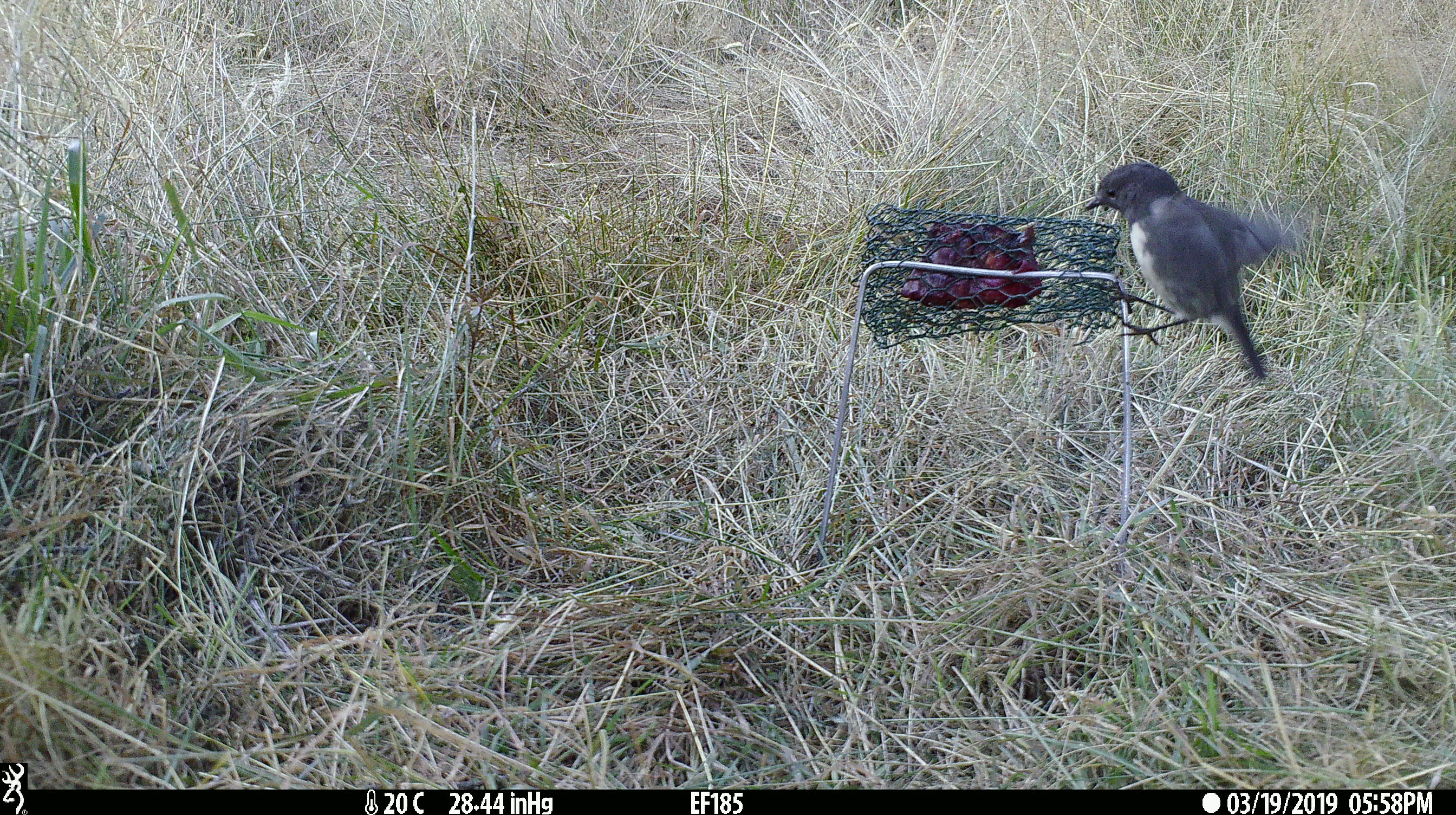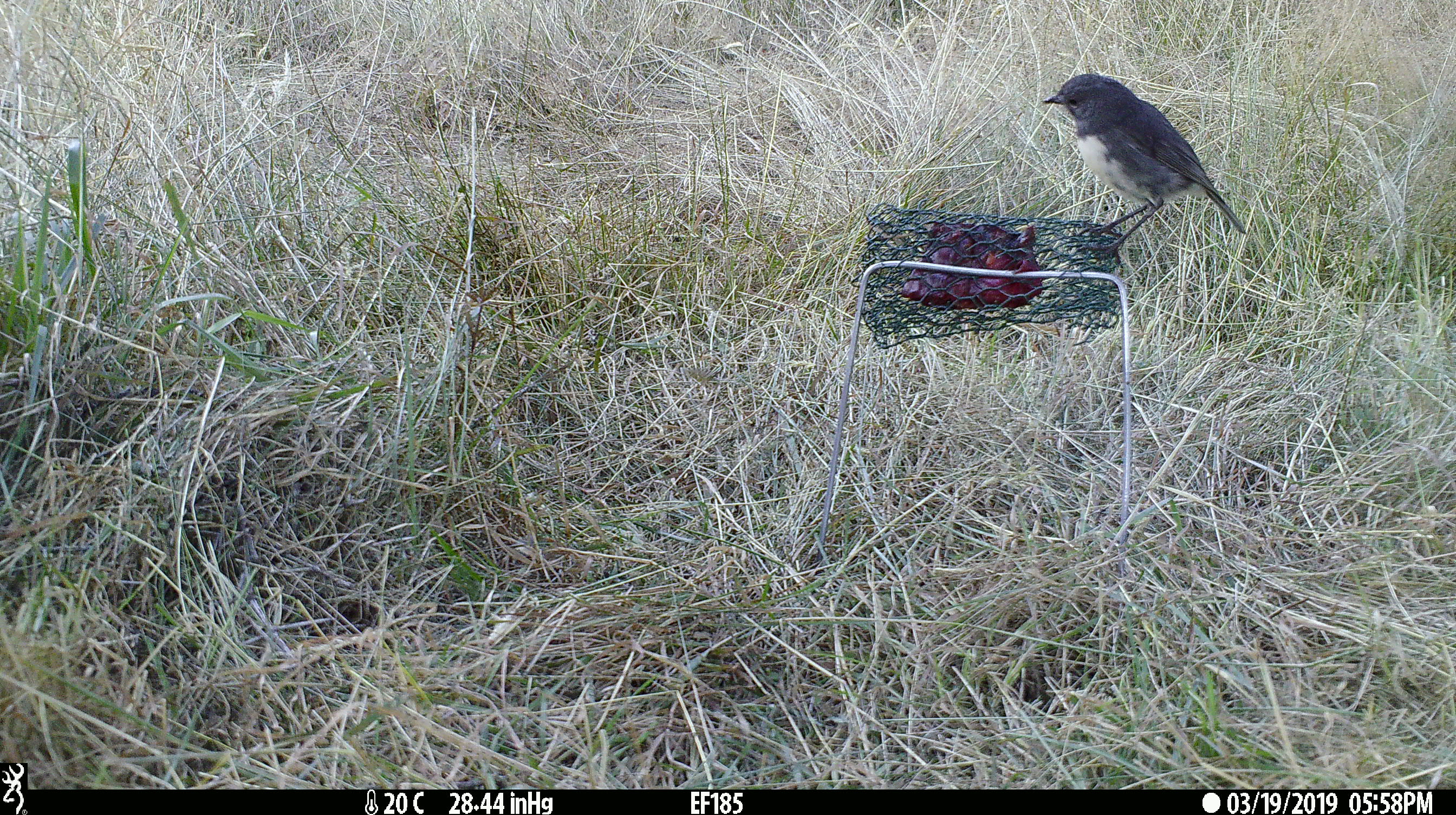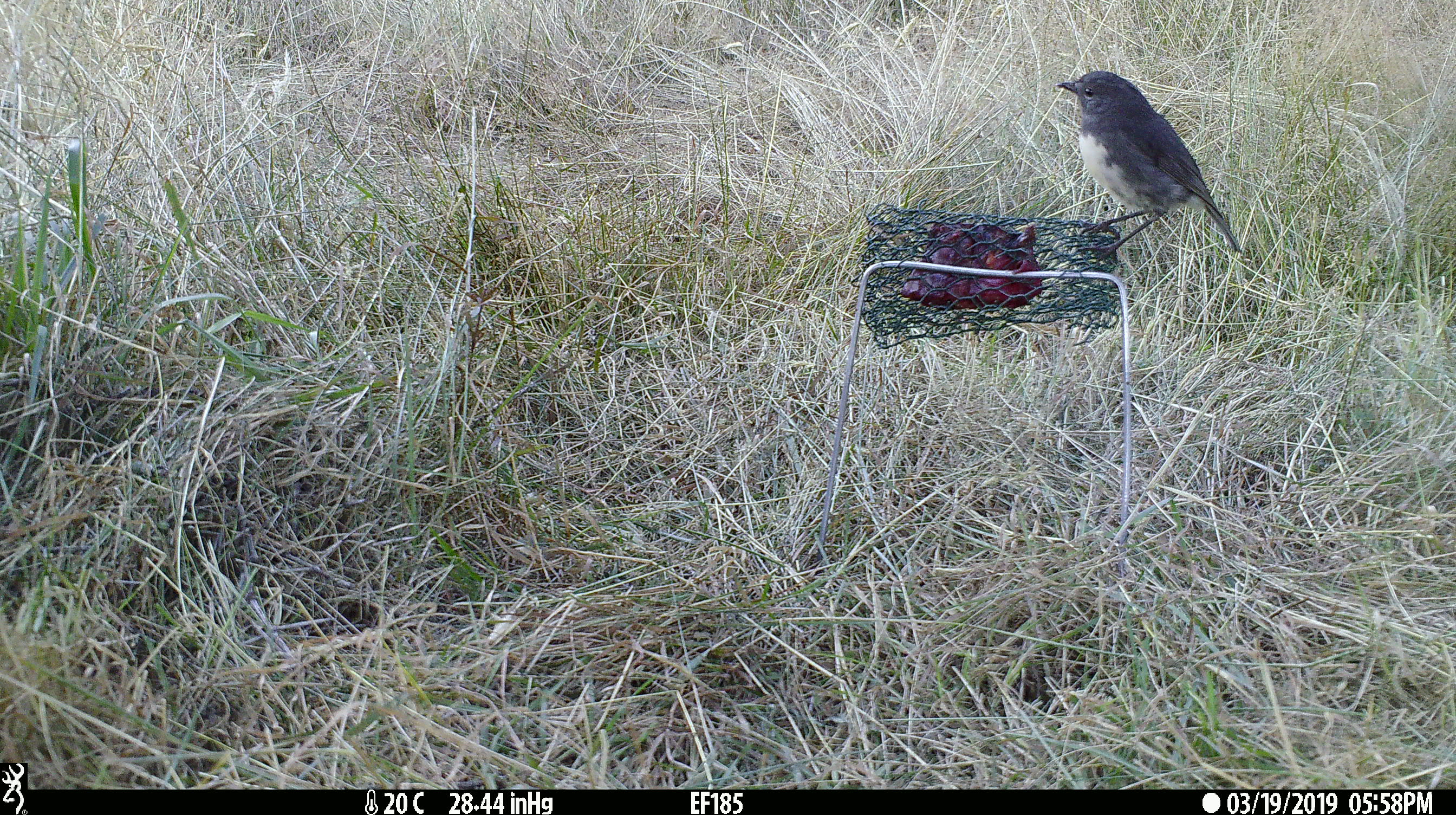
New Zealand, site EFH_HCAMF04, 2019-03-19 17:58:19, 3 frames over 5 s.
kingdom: Animalia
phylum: Chordata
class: Aves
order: Passeriformes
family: Petroicidae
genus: Petroica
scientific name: Petroica australis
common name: new zealand robin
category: robin